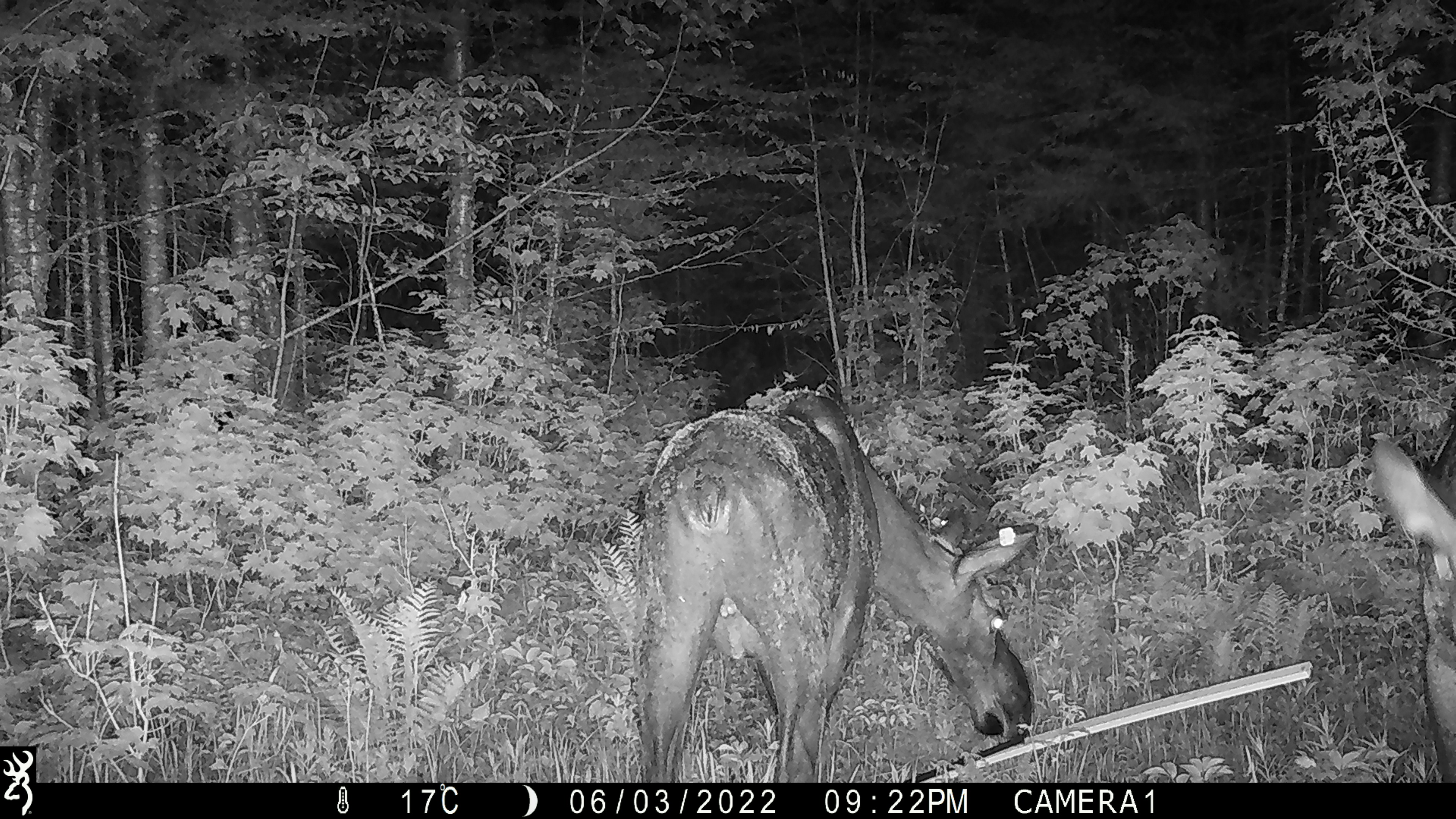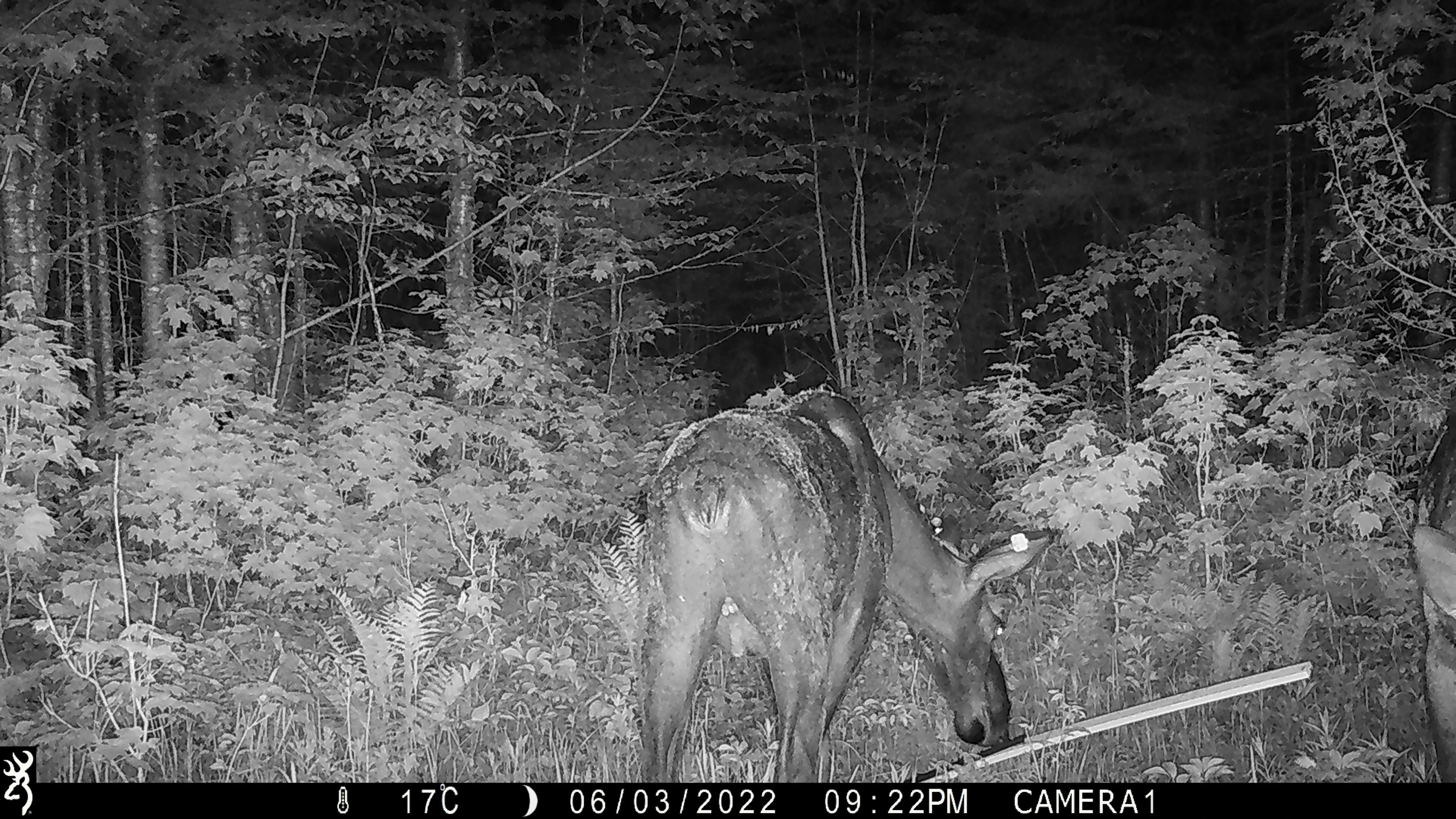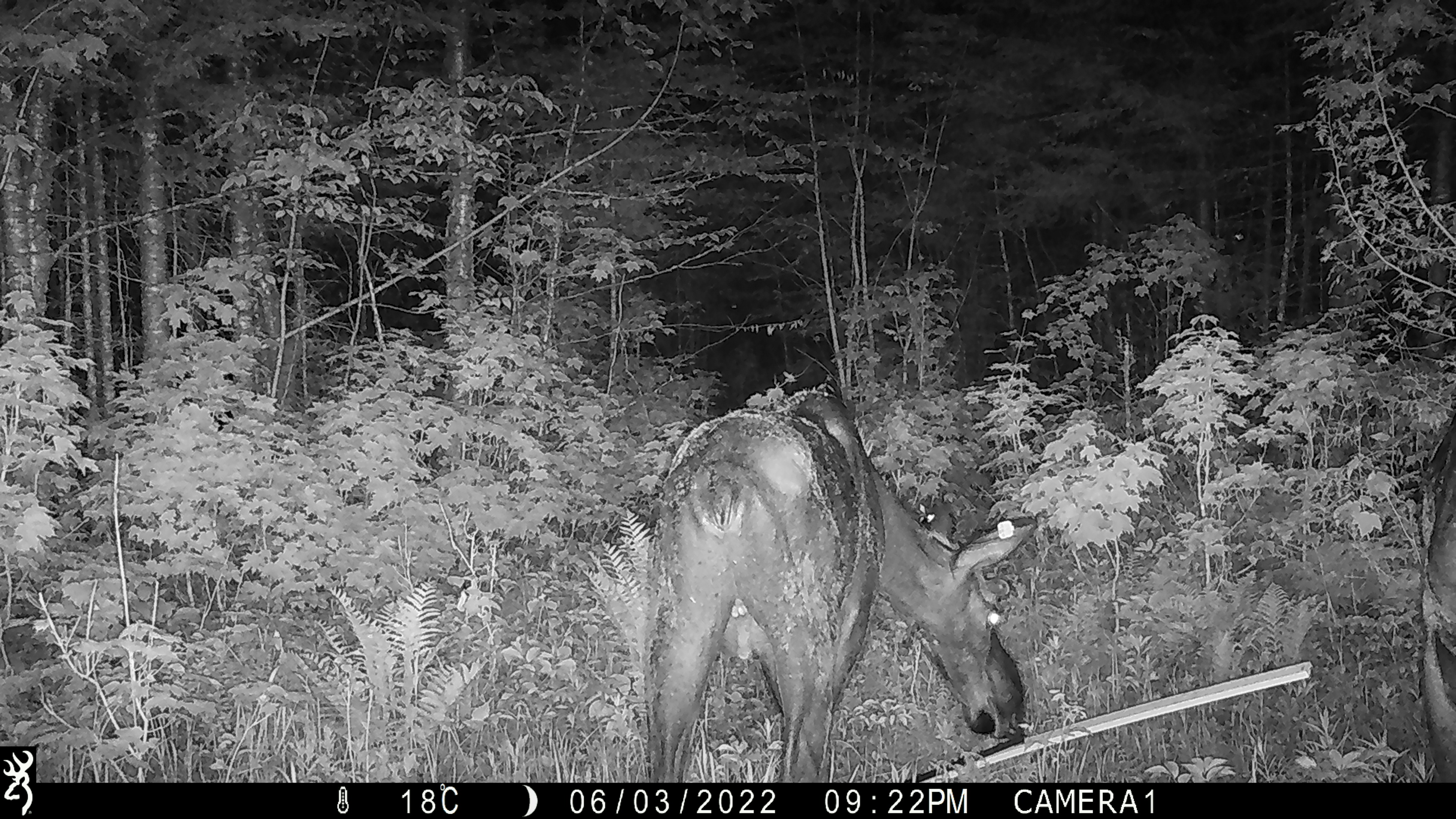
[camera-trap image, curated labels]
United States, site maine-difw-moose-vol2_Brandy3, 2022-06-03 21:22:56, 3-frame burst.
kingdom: Animalia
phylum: Chordata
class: Mammalia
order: Artiodactyla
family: Cervidae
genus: Alces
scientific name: Alces alces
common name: moose